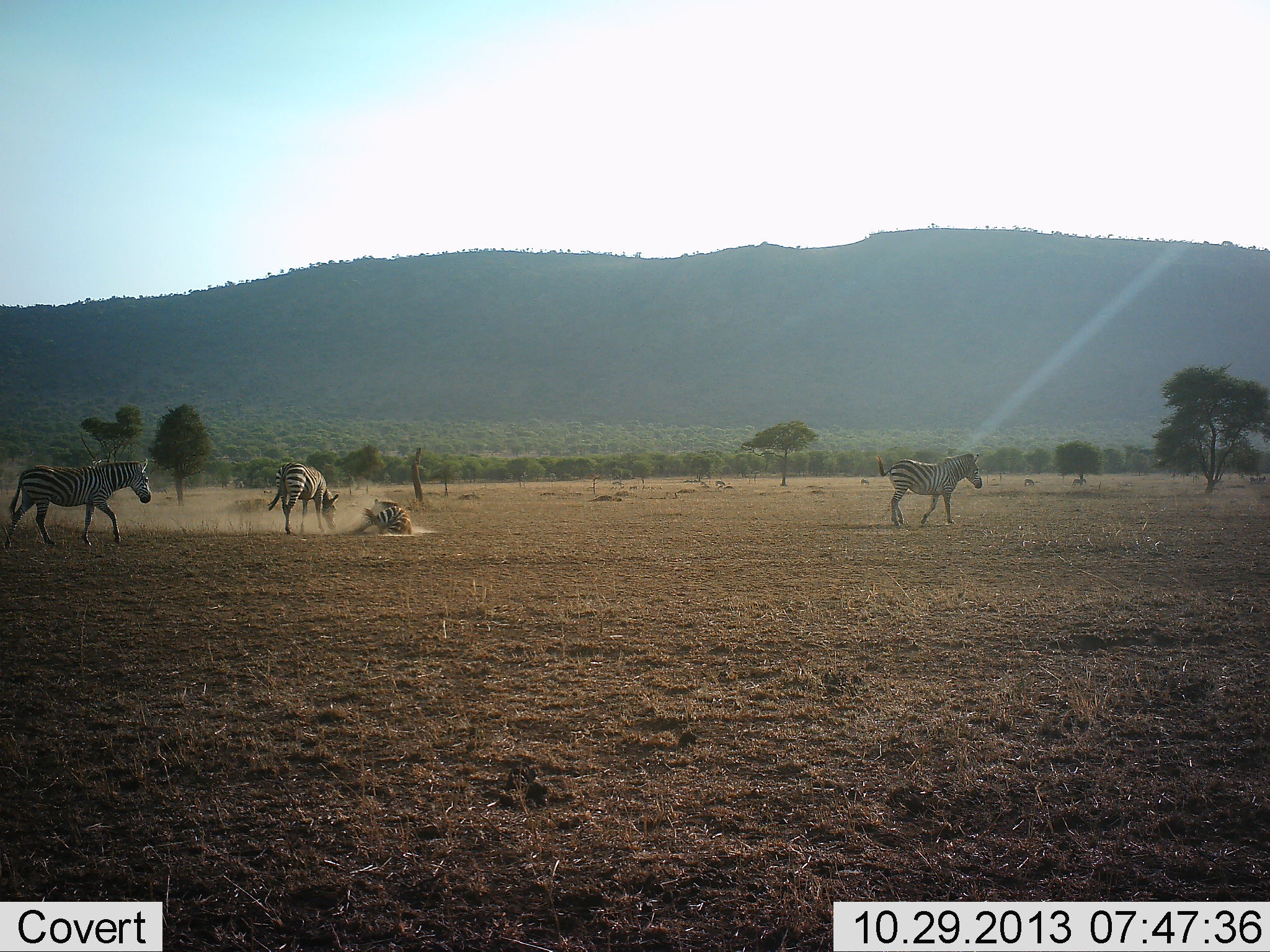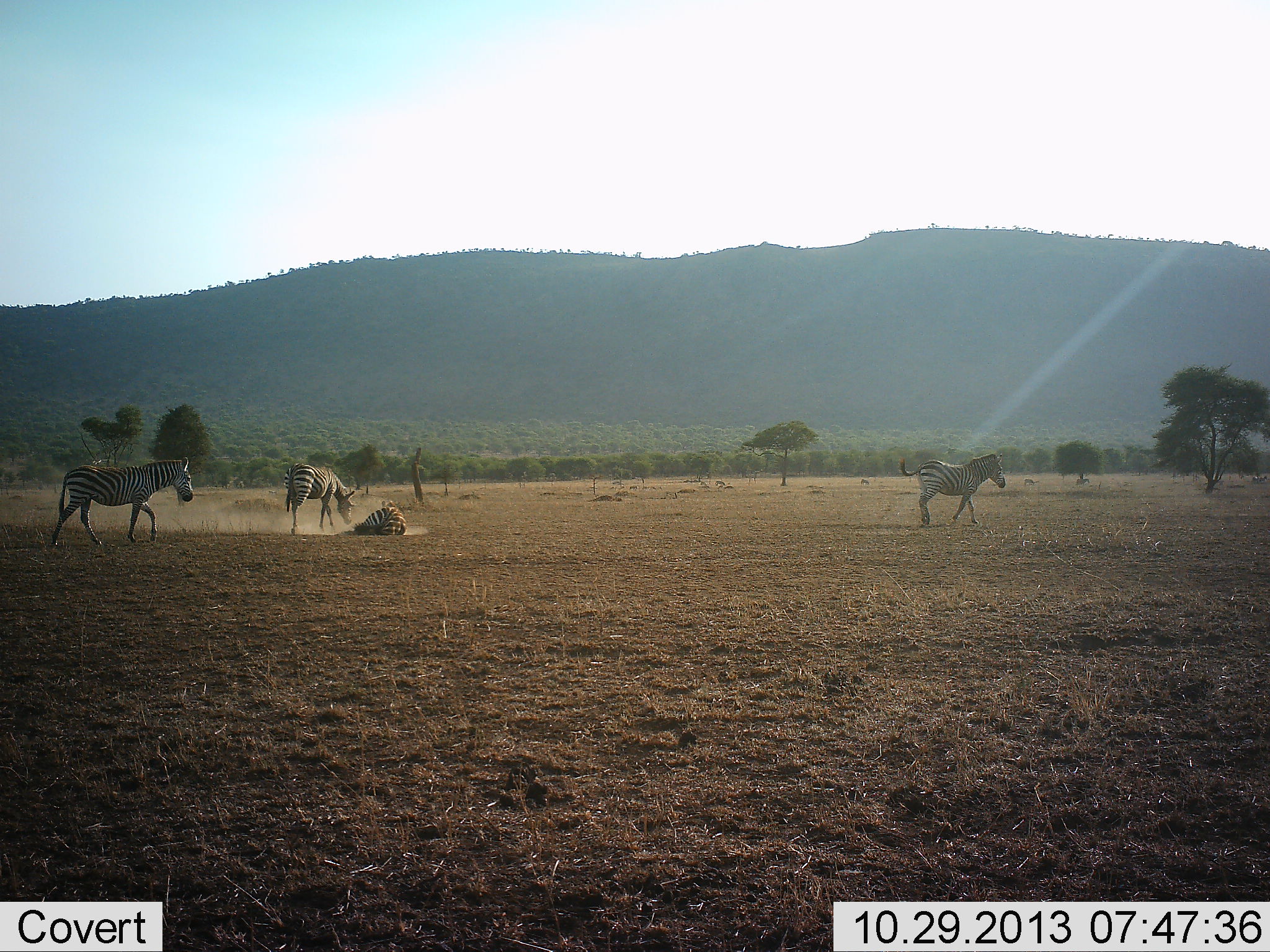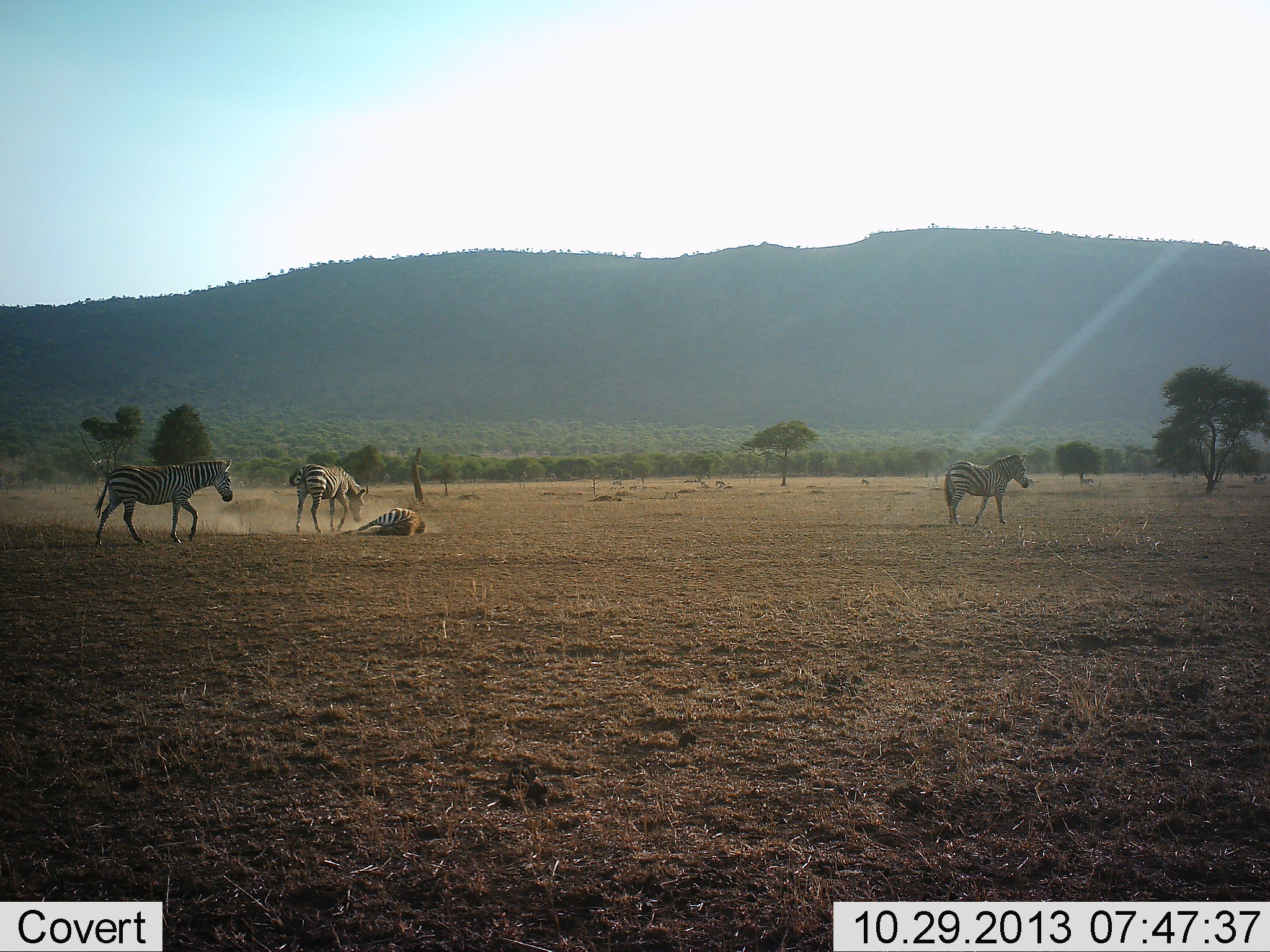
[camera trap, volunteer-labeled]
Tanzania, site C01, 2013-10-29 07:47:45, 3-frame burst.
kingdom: Animalia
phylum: Chordata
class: Mammalia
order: Perissodactyla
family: Equidae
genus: Equus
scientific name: Equus quagga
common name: plains zebra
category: zebra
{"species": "zebra (plains zebra) (Equus quagga)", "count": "4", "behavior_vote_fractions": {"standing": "20%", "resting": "30%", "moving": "90%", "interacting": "30%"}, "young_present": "0%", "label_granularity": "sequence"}